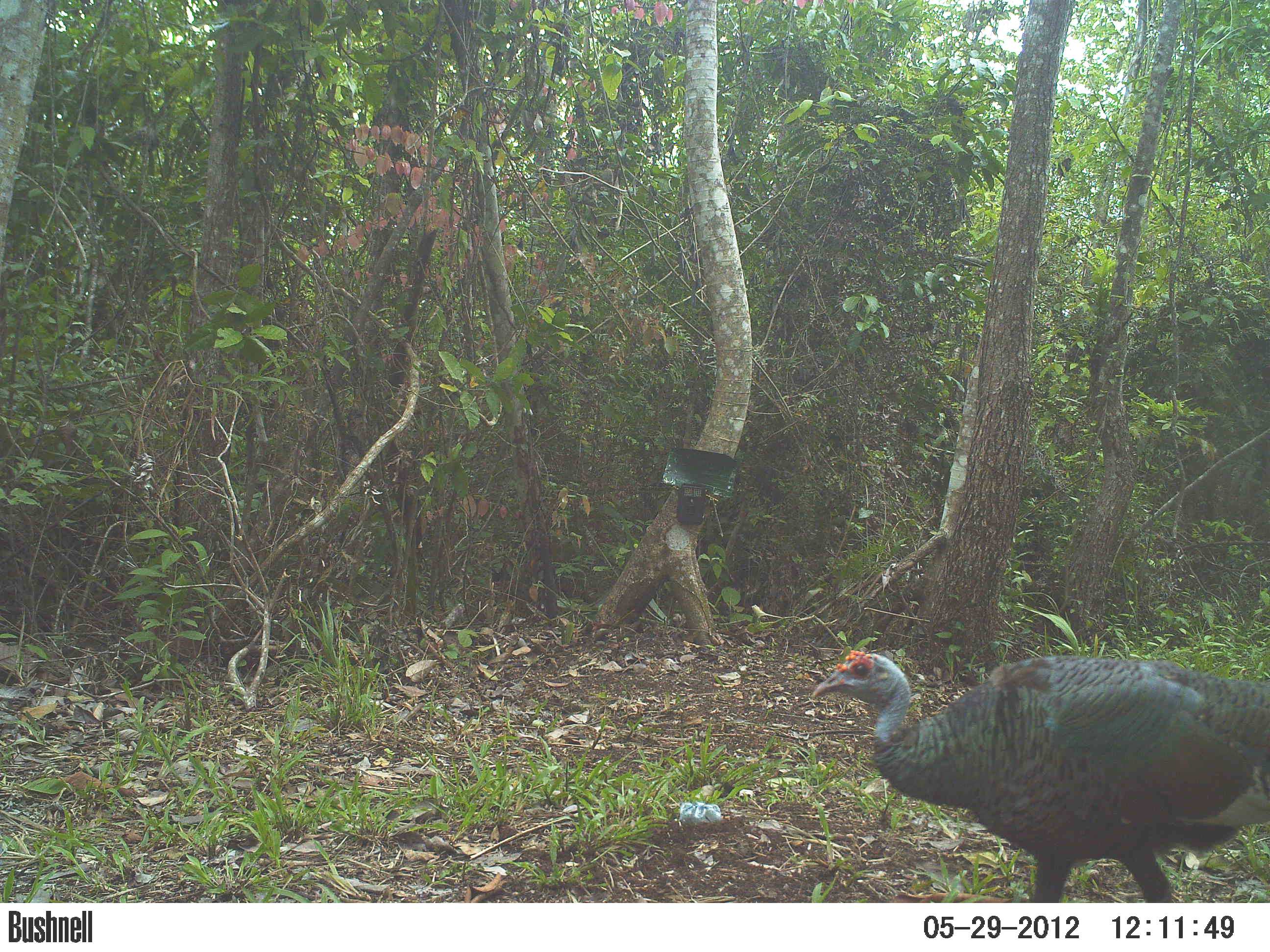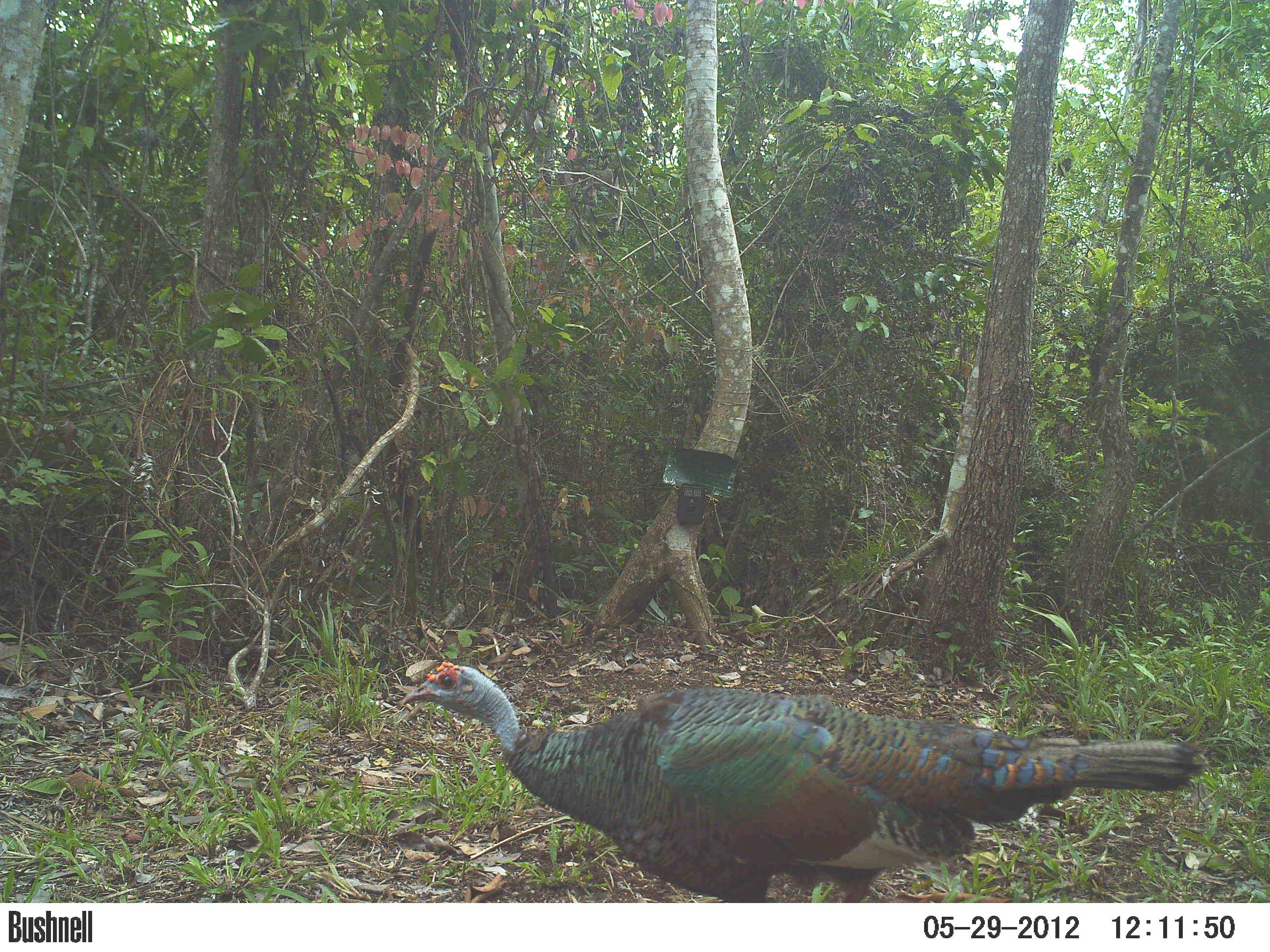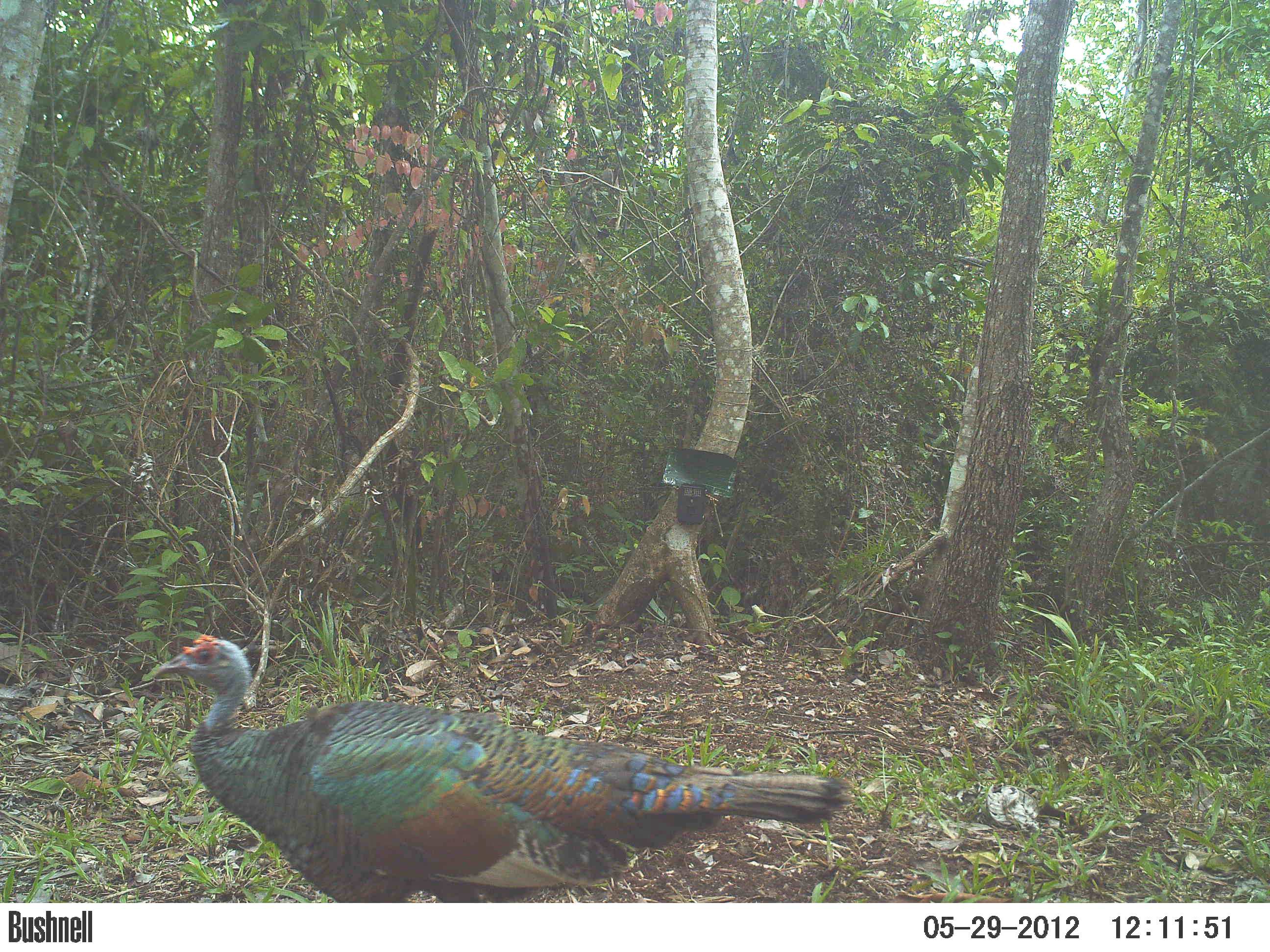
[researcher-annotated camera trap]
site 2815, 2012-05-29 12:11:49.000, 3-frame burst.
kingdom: Animalia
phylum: Chordata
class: Aves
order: Galliformes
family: Phasianidae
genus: Meleagris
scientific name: Meleagris ocellata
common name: ocellated turkey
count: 1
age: adult